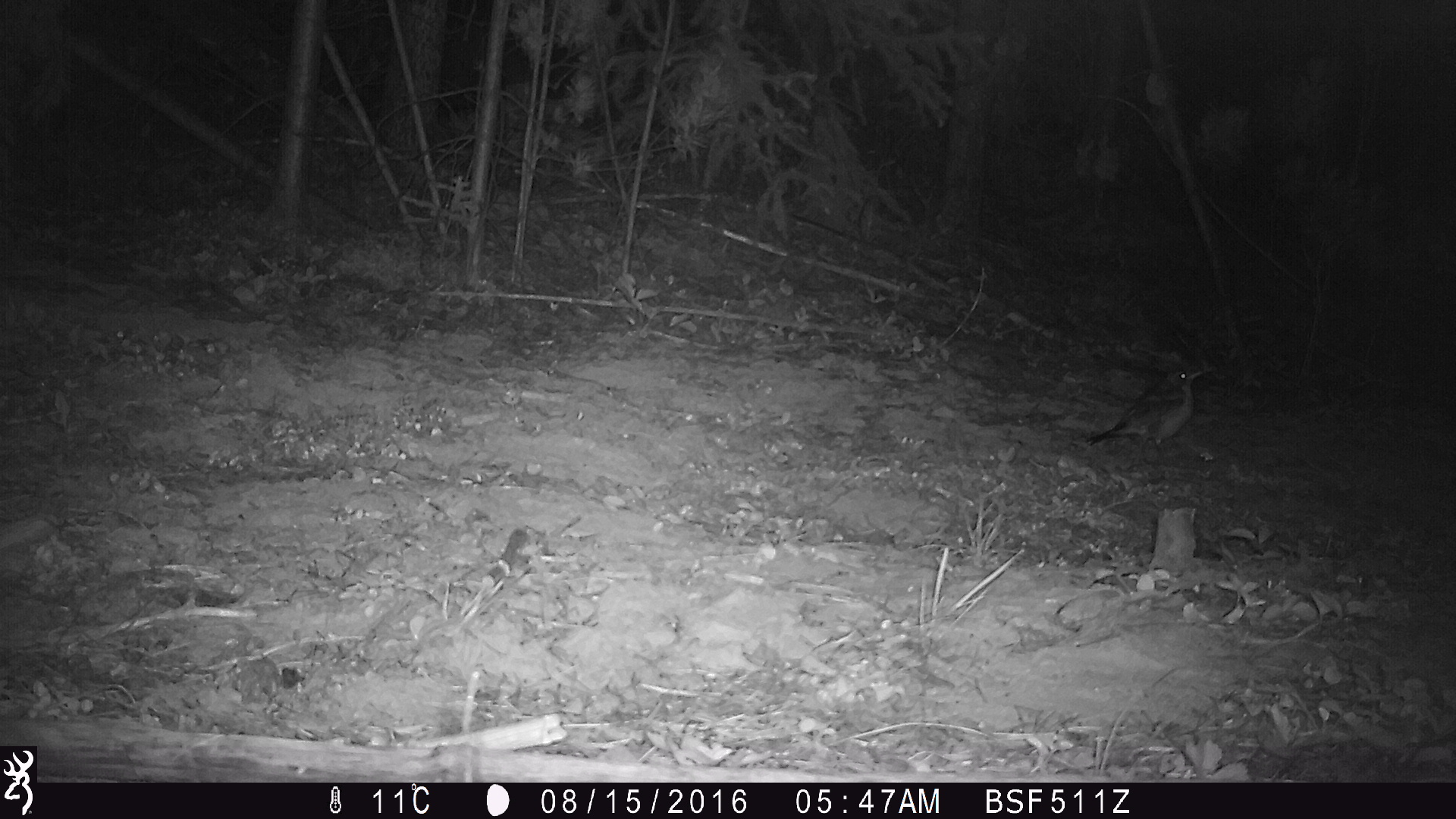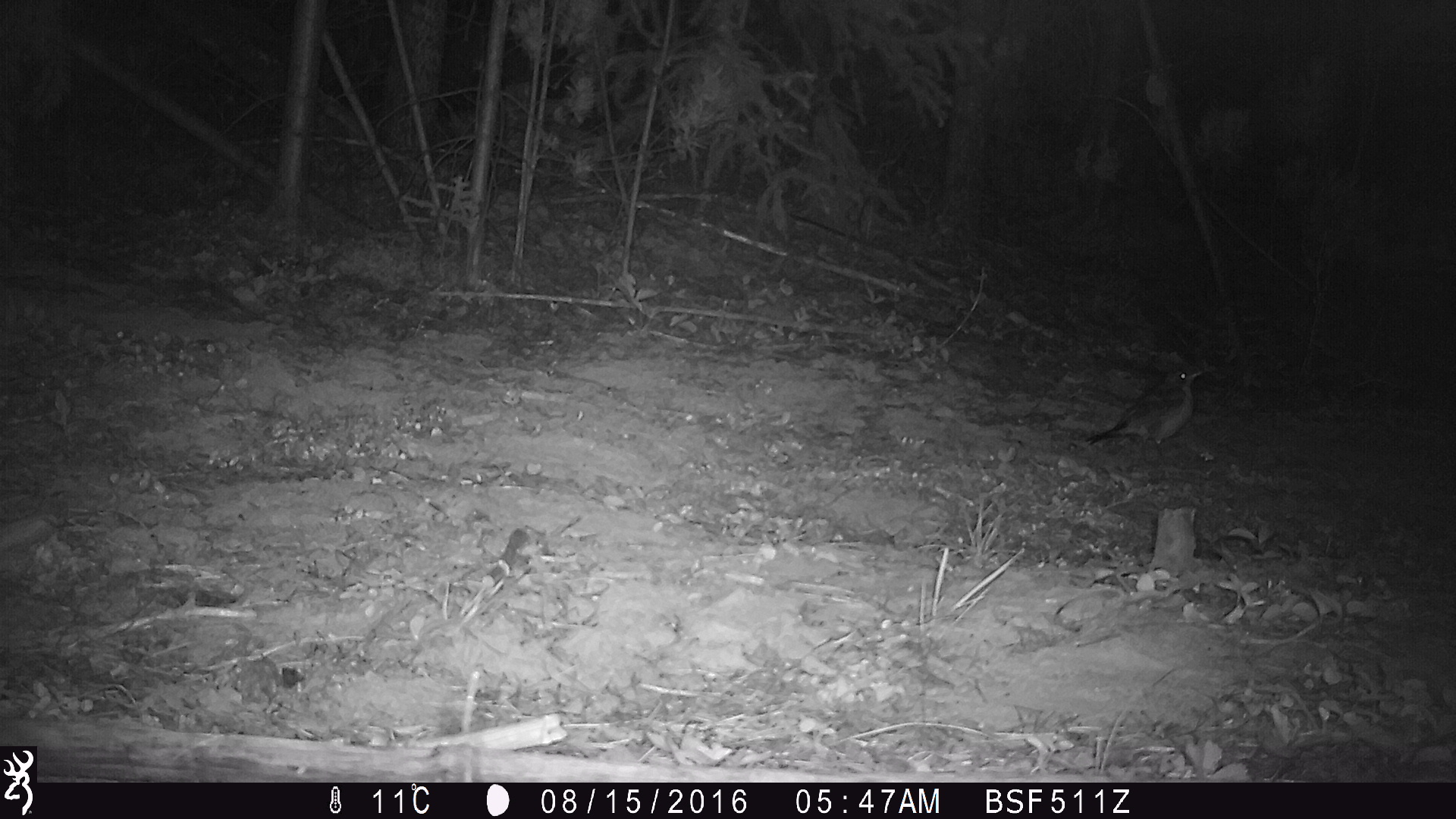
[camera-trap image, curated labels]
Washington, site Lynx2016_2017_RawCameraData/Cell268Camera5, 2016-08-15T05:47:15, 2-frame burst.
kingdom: Animalia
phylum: Chordata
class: Aves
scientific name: Aves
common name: birds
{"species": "Aves (birds)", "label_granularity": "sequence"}